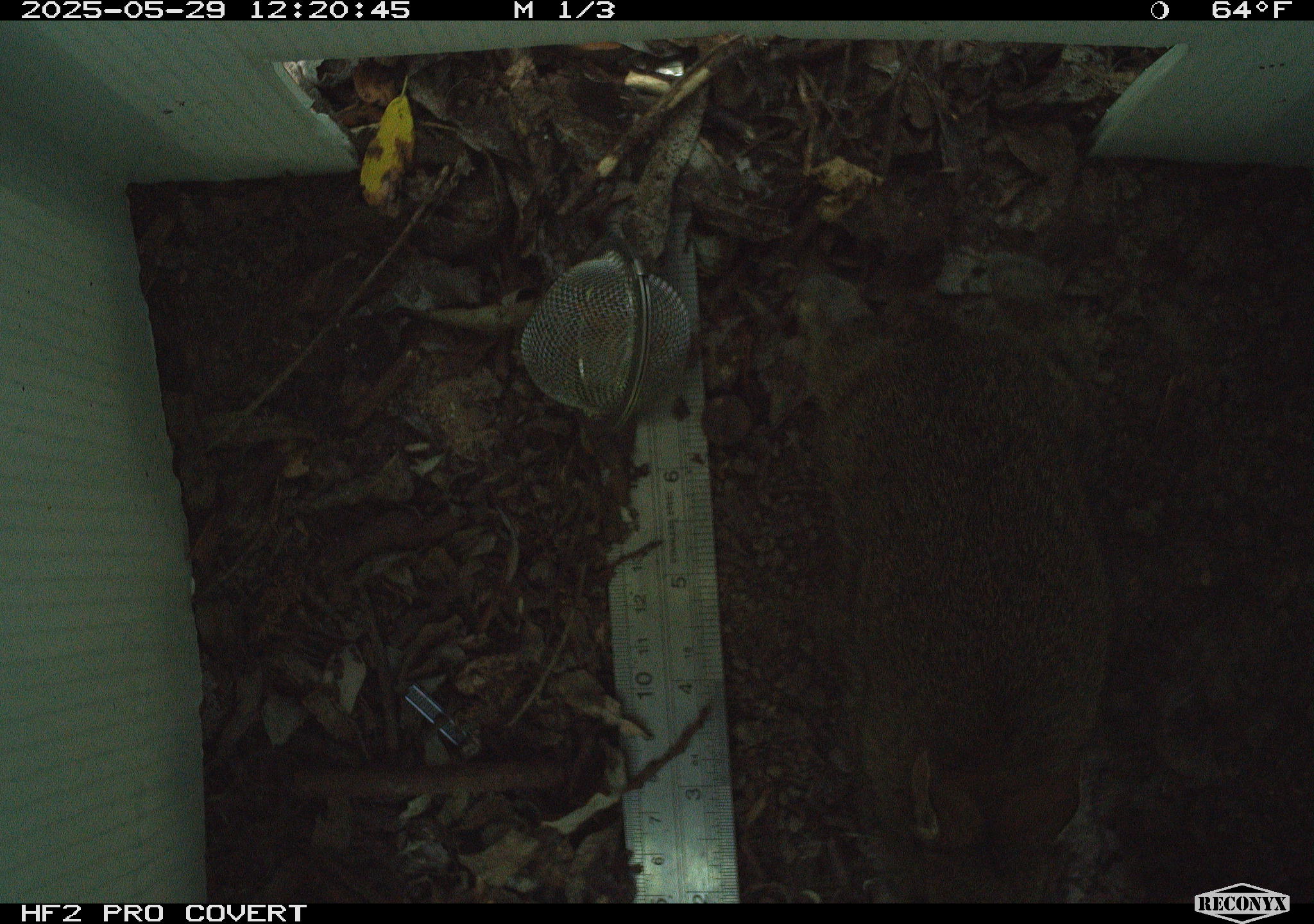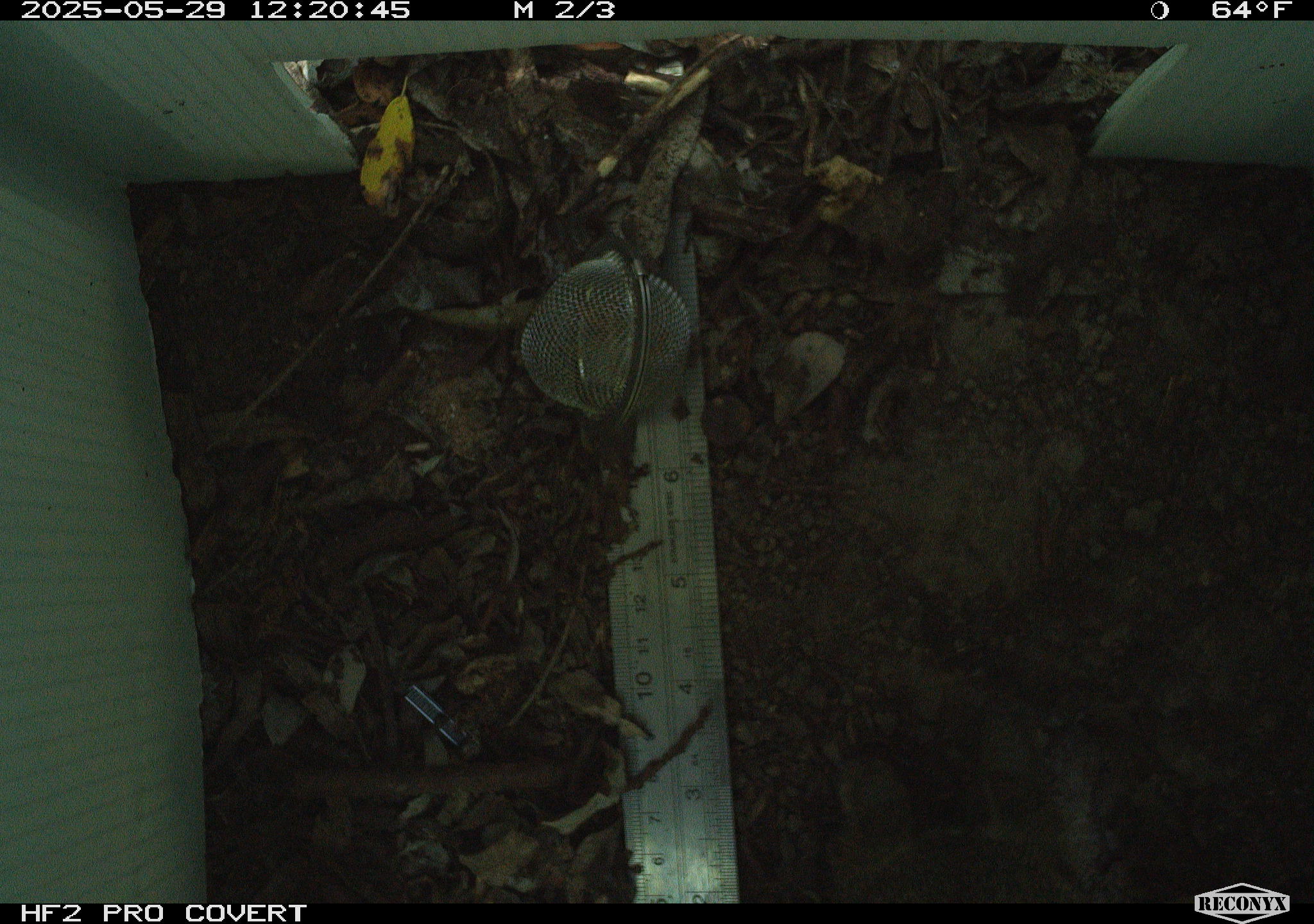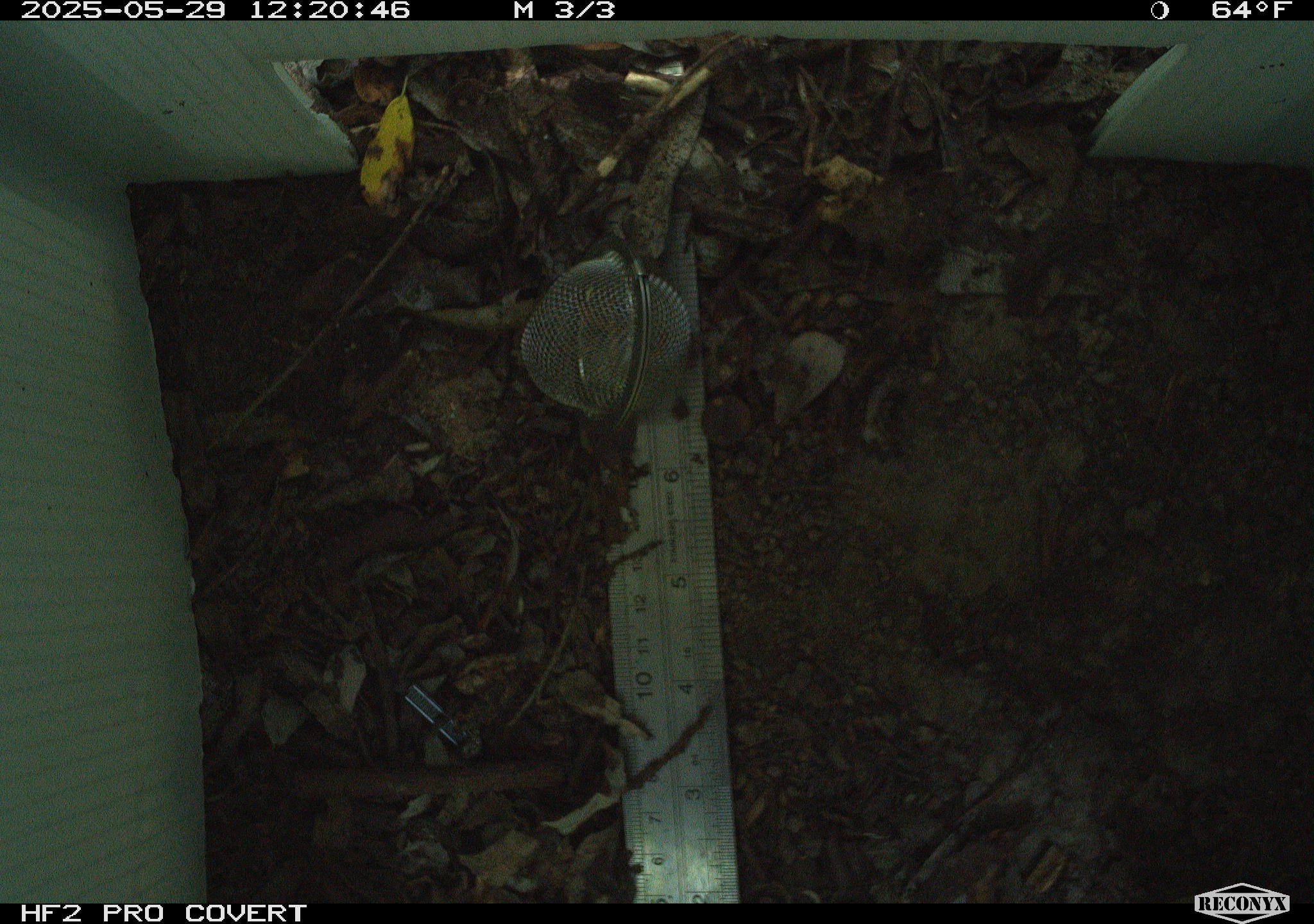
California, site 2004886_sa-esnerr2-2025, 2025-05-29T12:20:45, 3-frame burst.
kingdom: Animalia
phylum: Chordata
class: Mammalia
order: Lagomorpha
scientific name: Lagomorpha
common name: hares, rabbits, and pikas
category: lagomorpha order